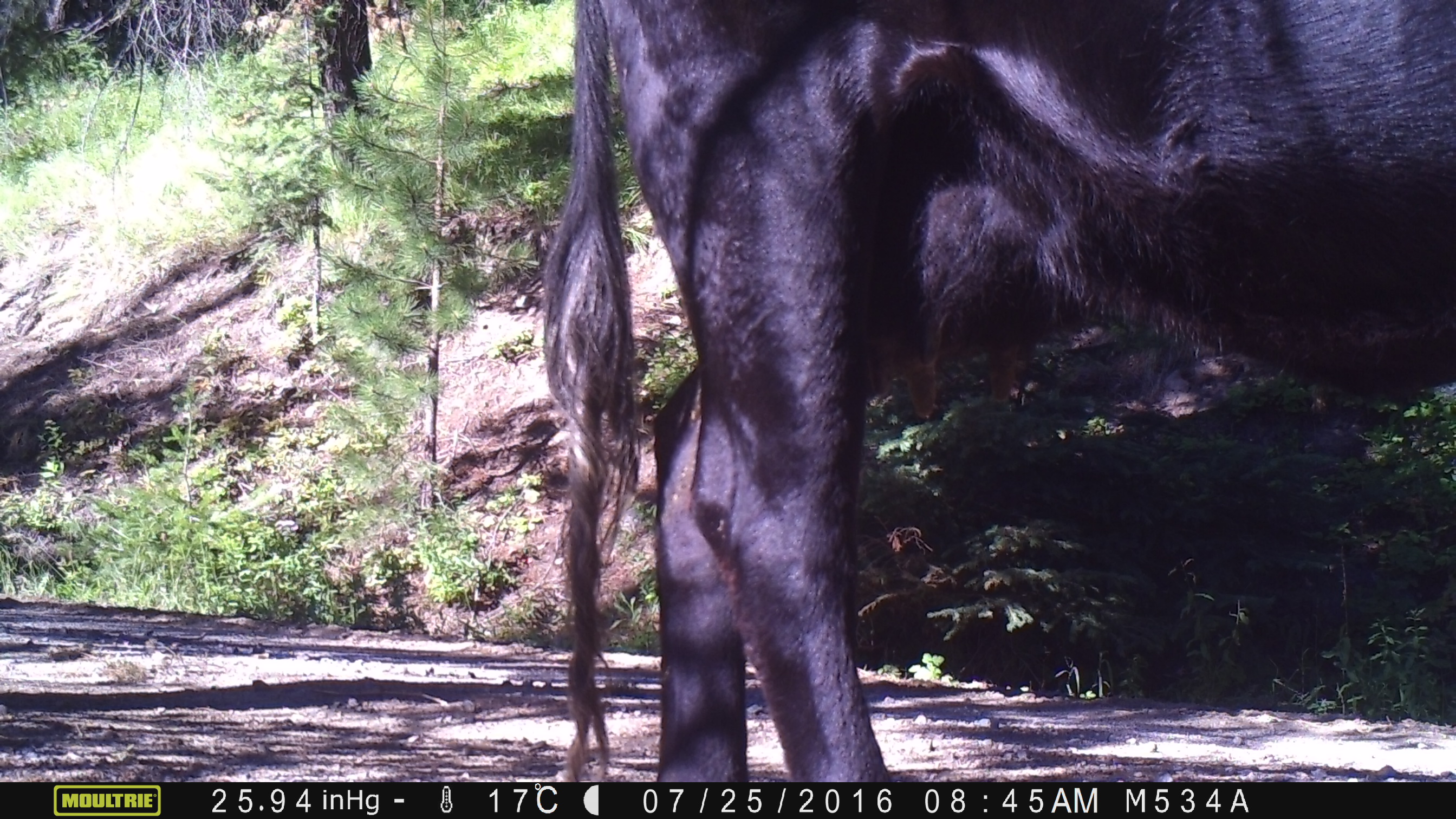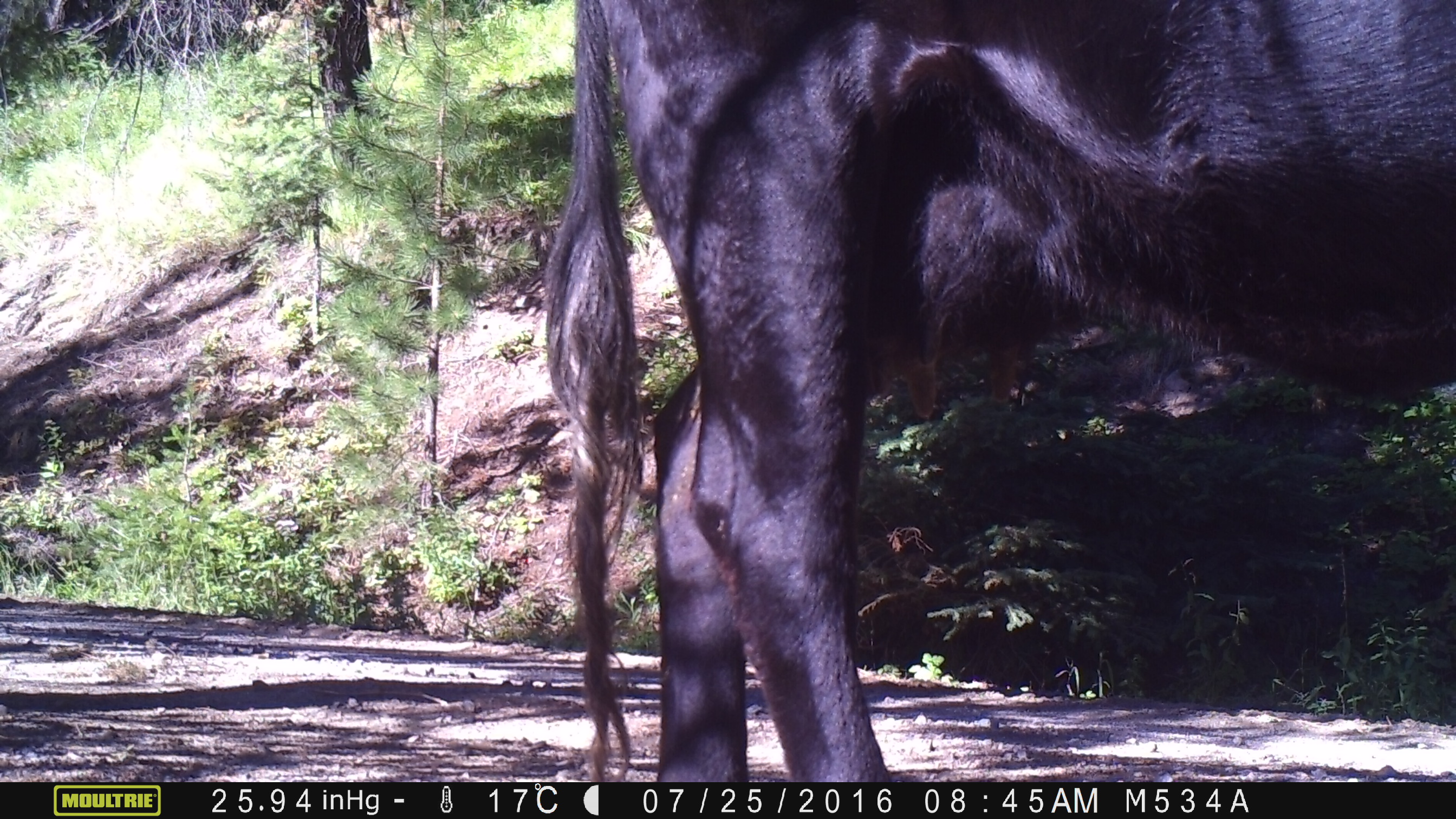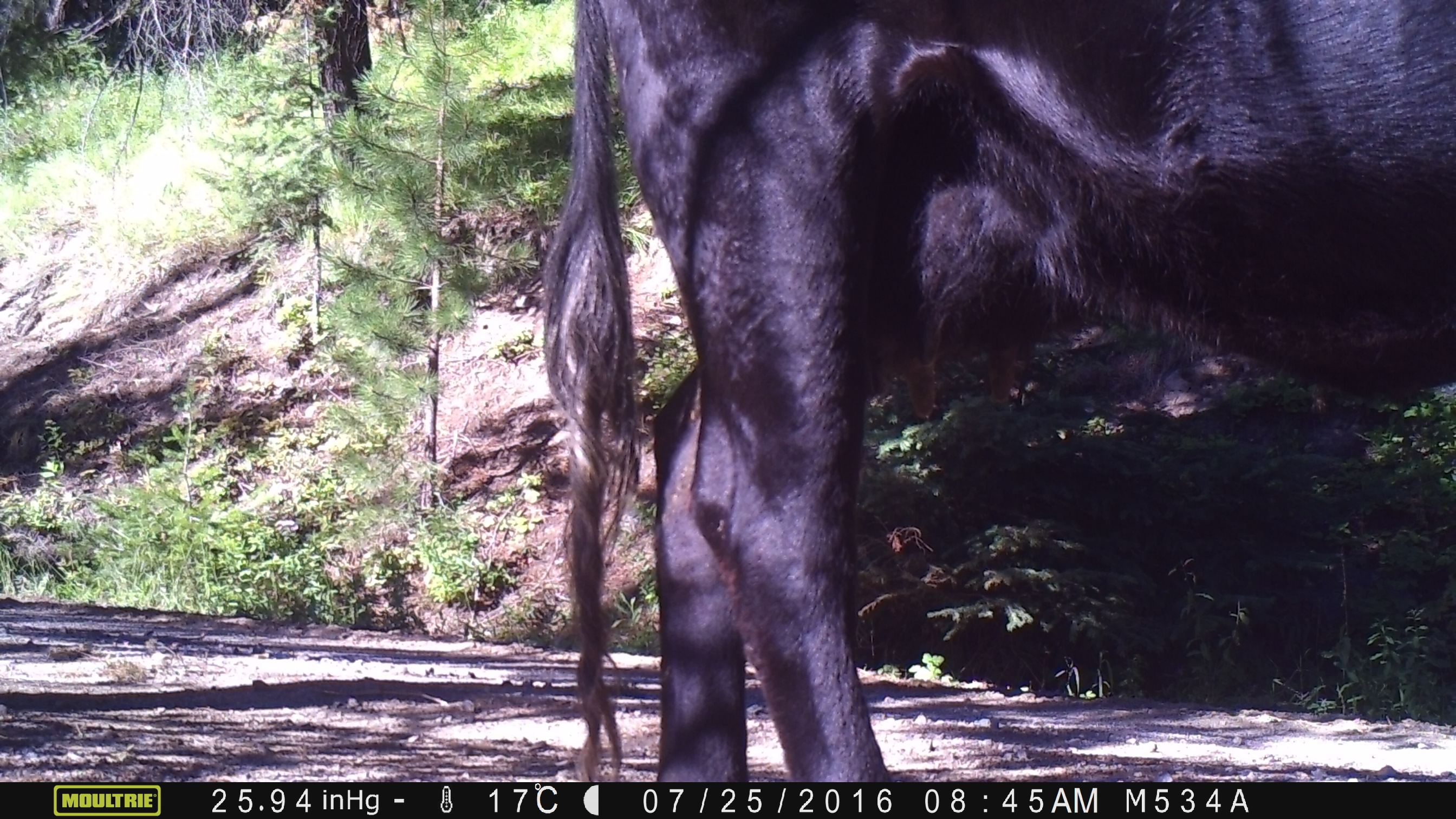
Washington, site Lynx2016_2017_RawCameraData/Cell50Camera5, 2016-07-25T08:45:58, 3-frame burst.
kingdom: Animalia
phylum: Chordata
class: Mammalia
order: Artiodactyla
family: Bovidae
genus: Bos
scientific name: Bos taurus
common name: domestic cattle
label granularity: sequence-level